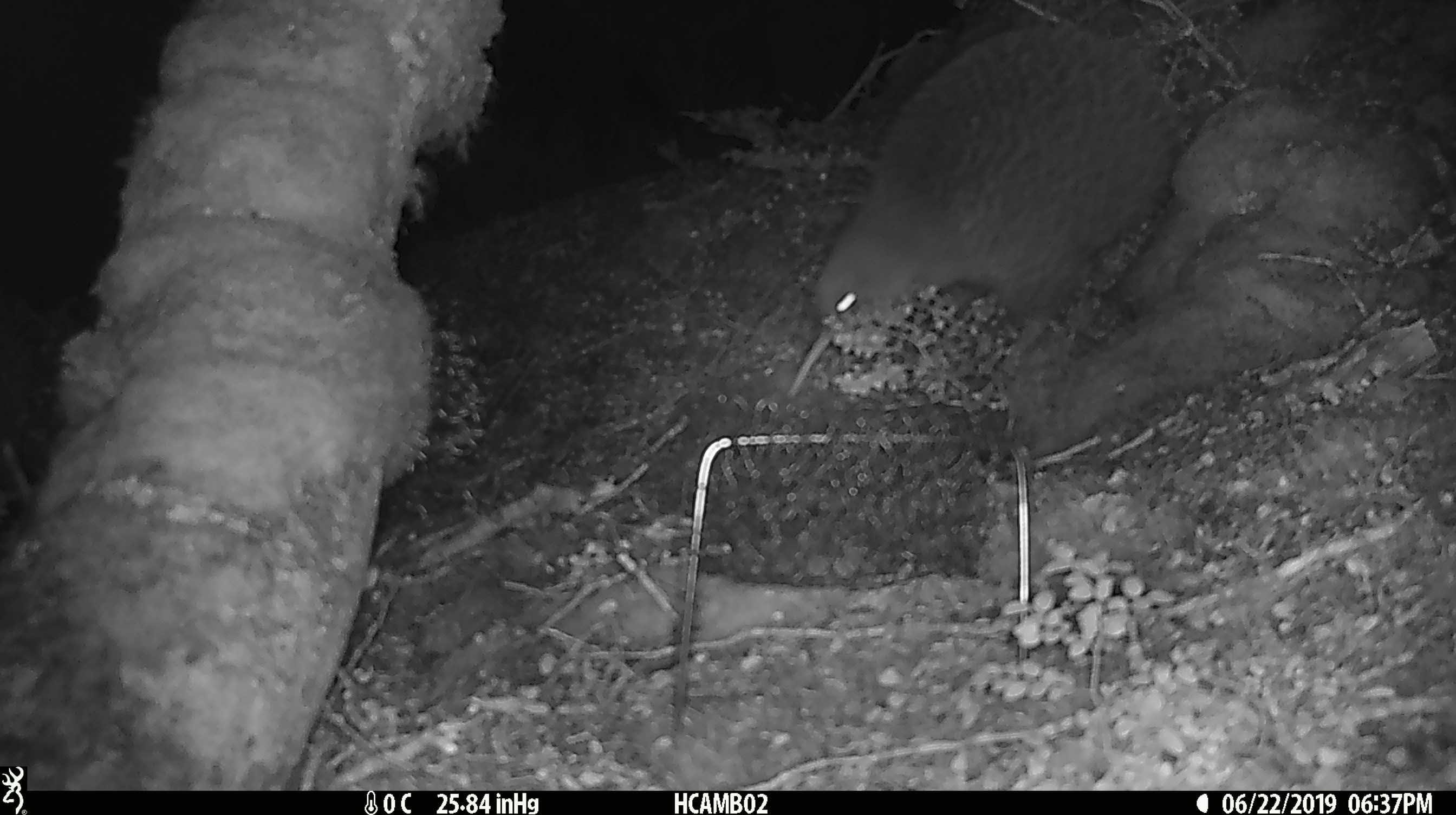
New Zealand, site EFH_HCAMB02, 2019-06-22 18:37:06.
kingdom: Animalia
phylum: Chordata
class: Aves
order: Apterygiformes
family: Apterygidae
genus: Apteryx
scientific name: Apteryx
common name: kiwi